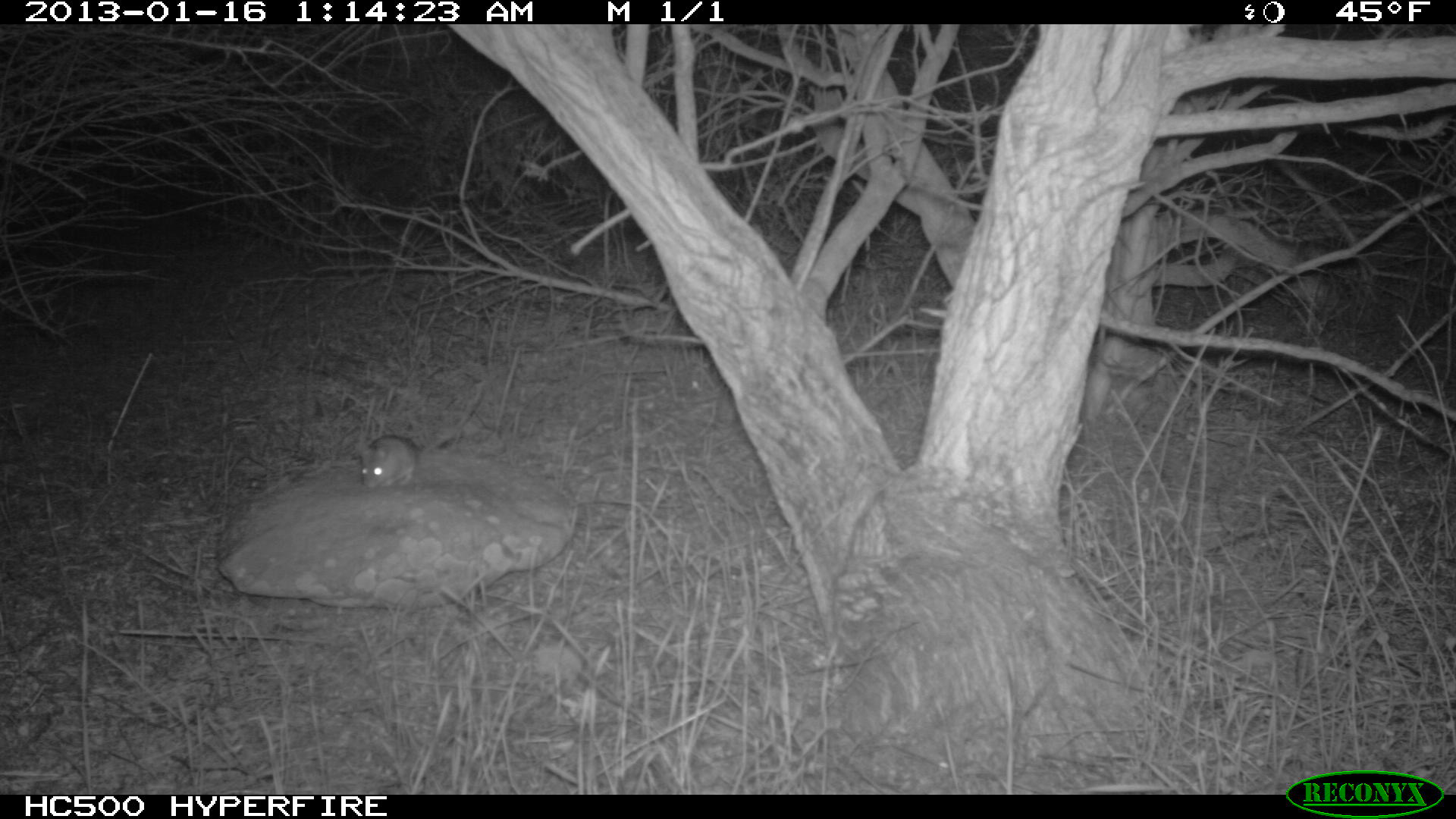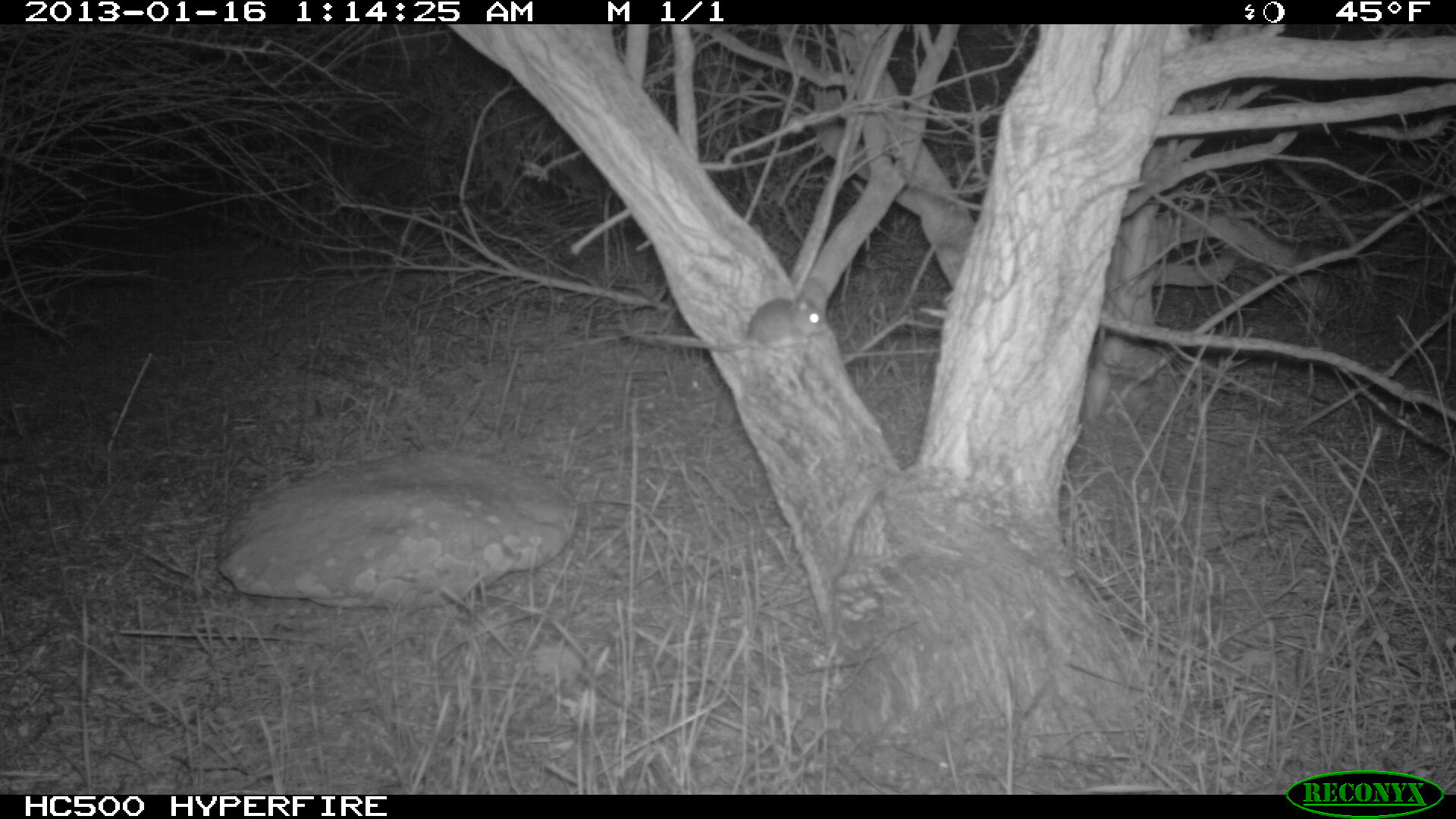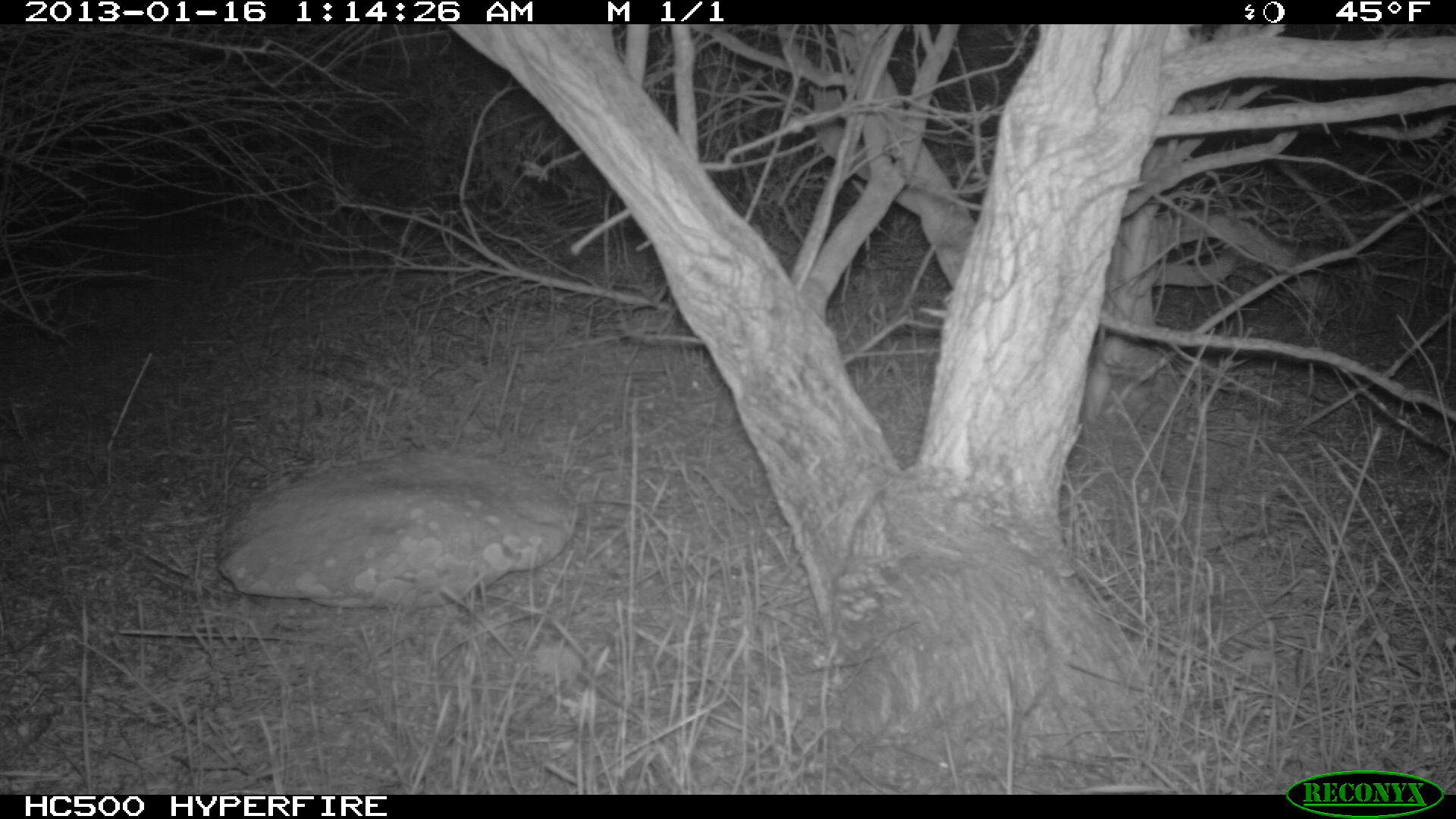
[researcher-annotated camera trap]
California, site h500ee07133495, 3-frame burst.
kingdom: Animalia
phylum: Chordata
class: Mammalia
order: Rodentia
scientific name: Rodentia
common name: rodent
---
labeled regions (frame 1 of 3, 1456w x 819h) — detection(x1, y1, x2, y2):
rodent: detection(361, 425, 457, 488)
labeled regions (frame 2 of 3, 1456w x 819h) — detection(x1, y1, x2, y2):
rodent: detection(710, 293, 829, 350)